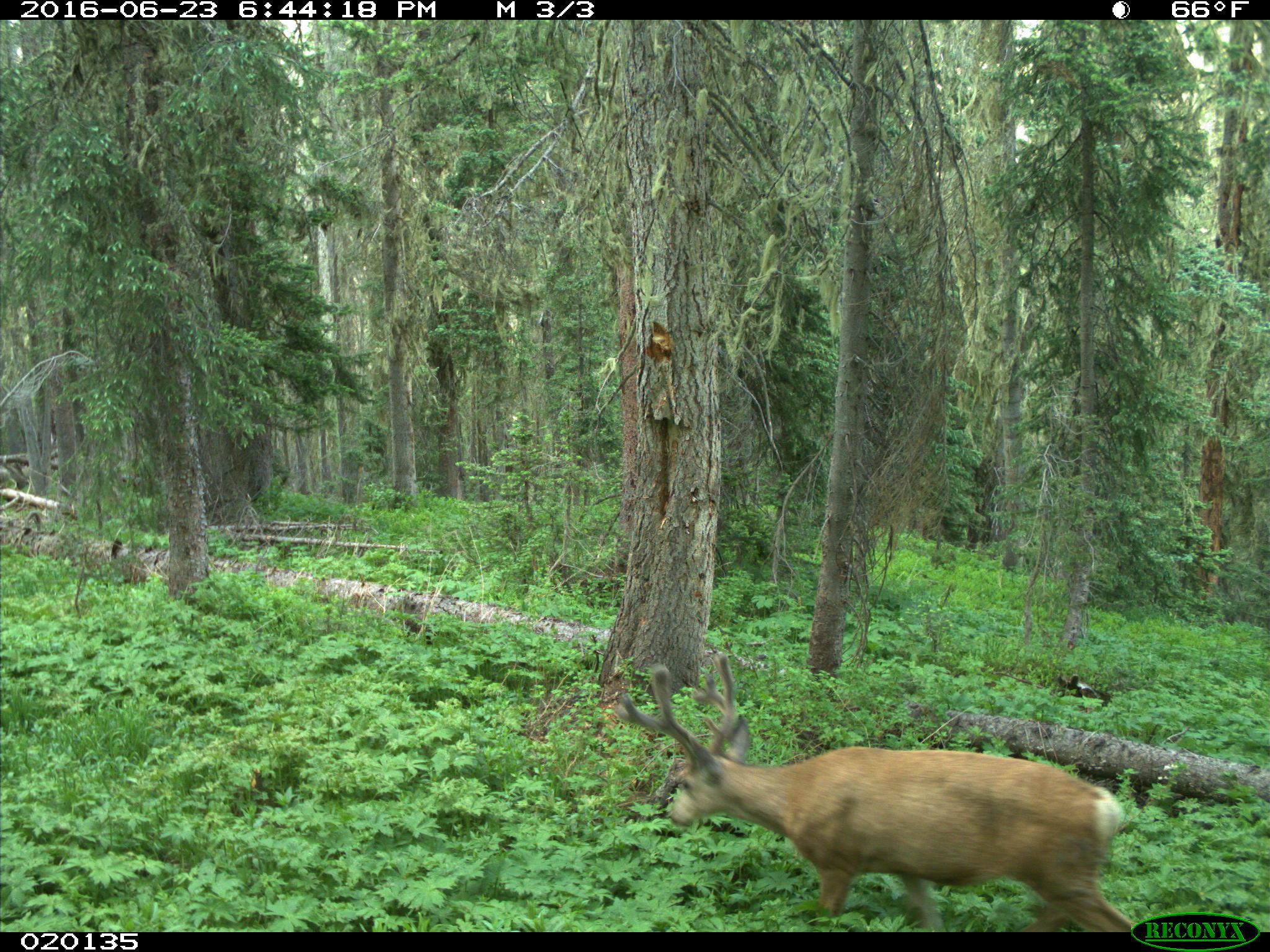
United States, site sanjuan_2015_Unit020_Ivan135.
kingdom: Animalia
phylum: Chordata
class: Mammalia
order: Artiodactyla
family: Cervidae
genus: Odocoileus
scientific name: Odocoileus hemionus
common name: mule deer